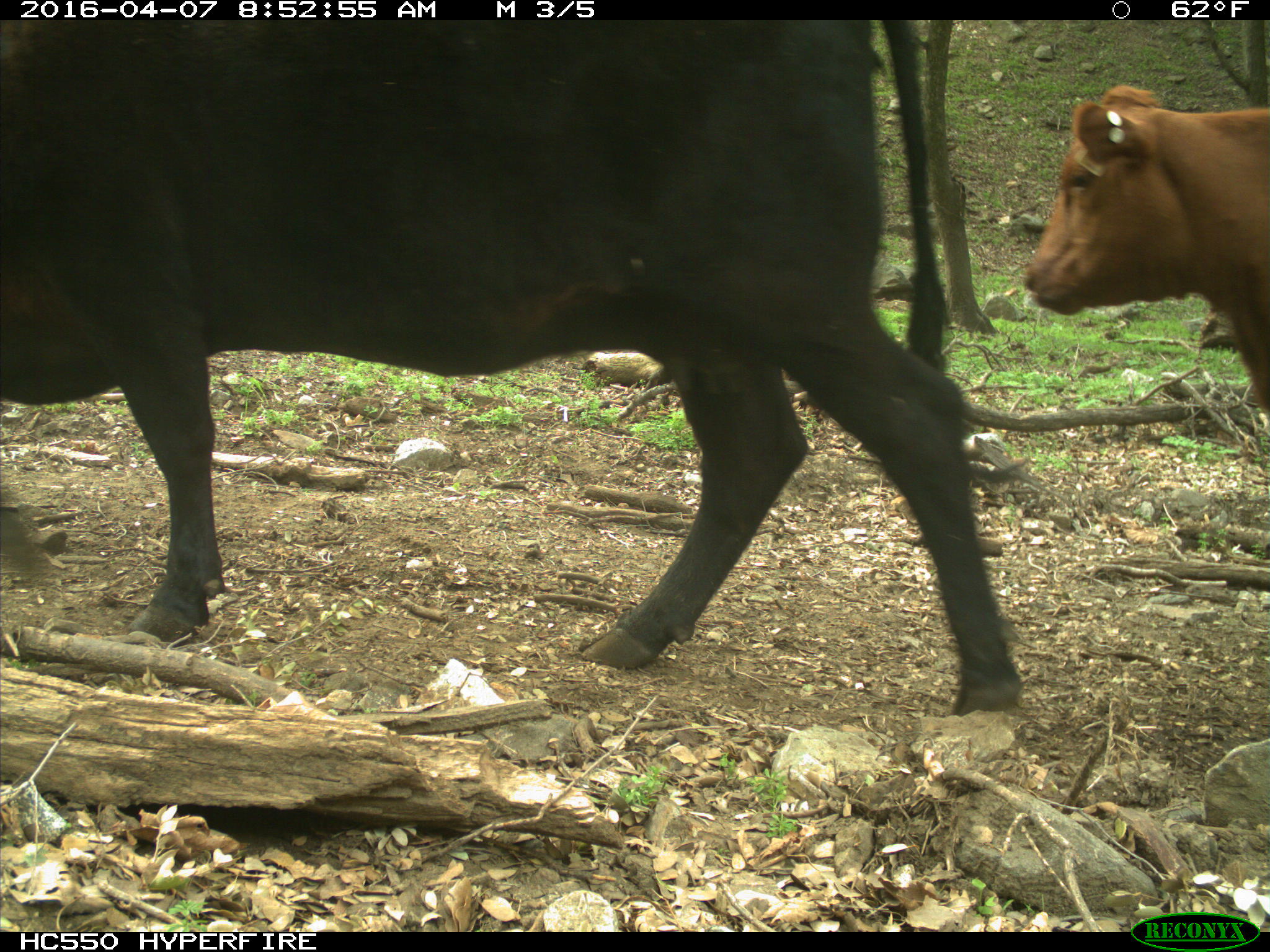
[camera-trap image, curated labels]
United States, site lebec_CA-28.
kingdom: Animalia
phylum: Chordata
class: Mammalia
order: Artiodactyla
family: Bovidae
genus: Bos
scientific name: Bos taurus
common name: domestic cow